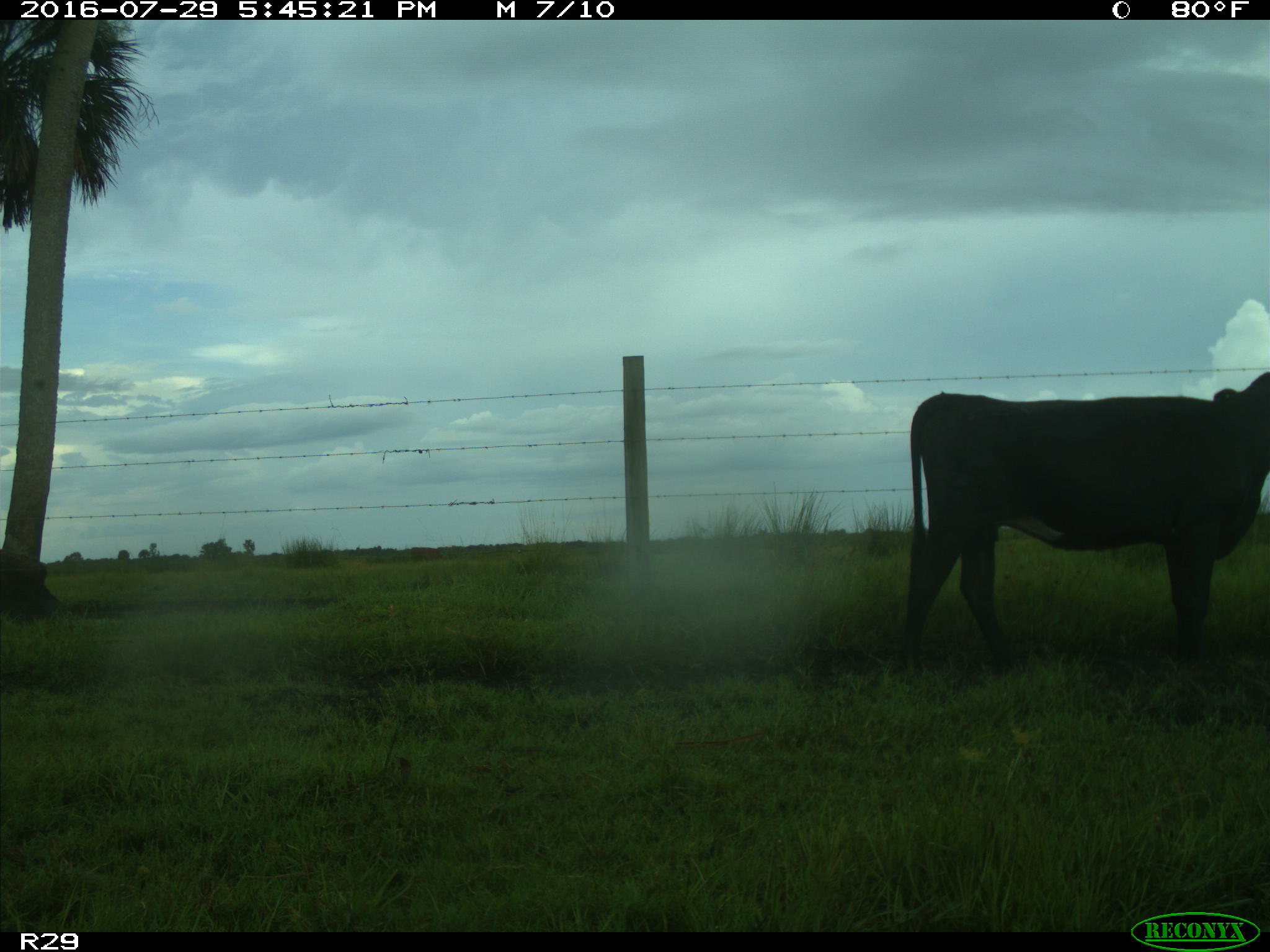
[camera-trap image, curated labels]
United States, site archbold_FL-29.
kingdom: Animalia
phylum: Chordata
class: Mammalia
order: Artiodactyla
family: Bovidae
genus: Bos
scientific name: Bos taurus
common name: domestic cow